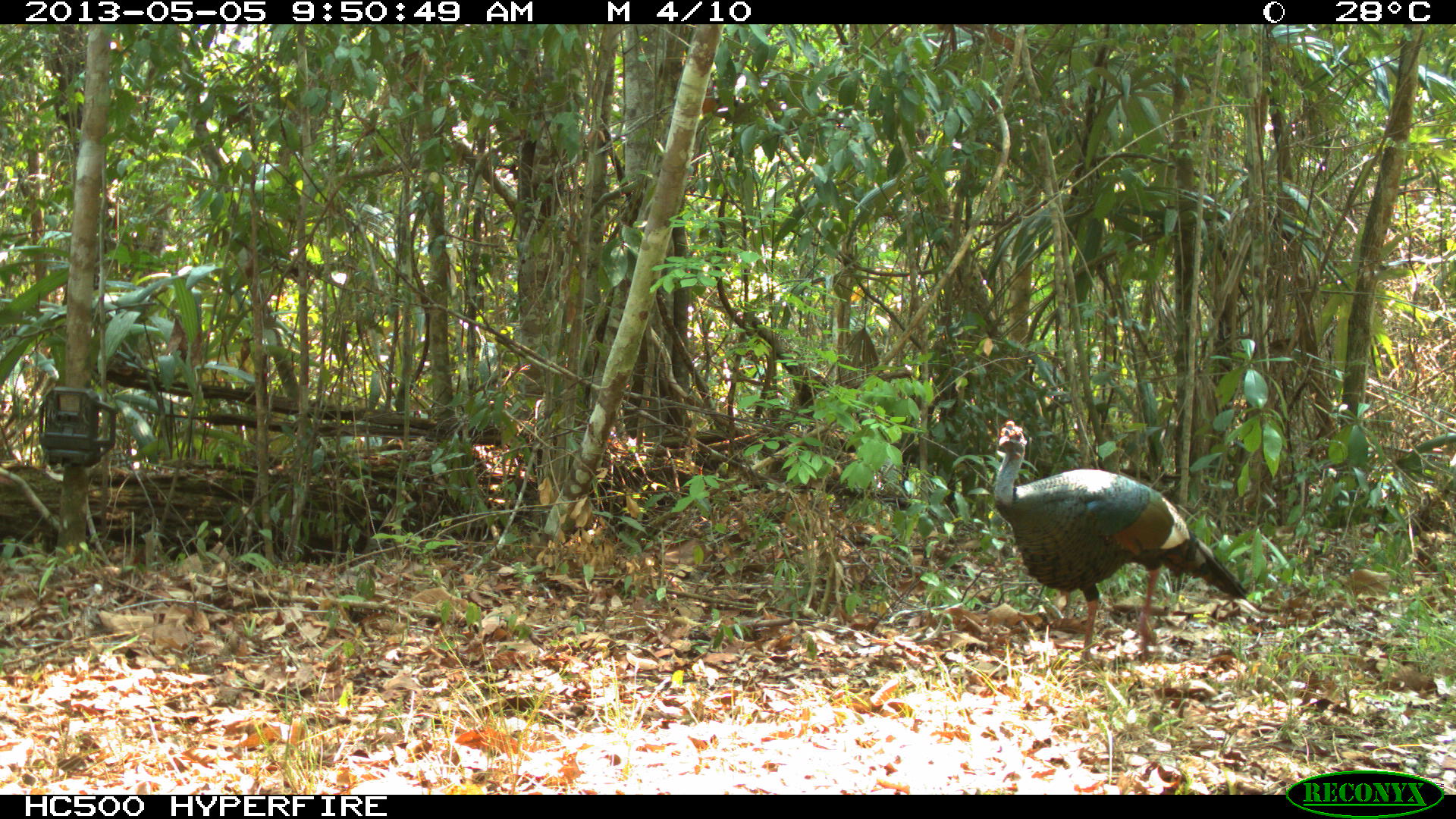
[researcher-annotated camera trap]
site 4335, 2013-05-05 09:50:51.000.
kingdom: Animalia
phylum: Chordata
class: Aves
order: Galliformes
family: Phasianidae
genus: Meleagris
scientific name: Meleagris ocellata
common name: ocellated turkey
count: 1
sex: male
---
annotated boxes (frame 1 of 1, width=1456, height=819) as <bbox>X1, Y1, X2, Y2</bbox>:
meleagris ocellata: <bbox>990, 418, 1250, 669</bbox>